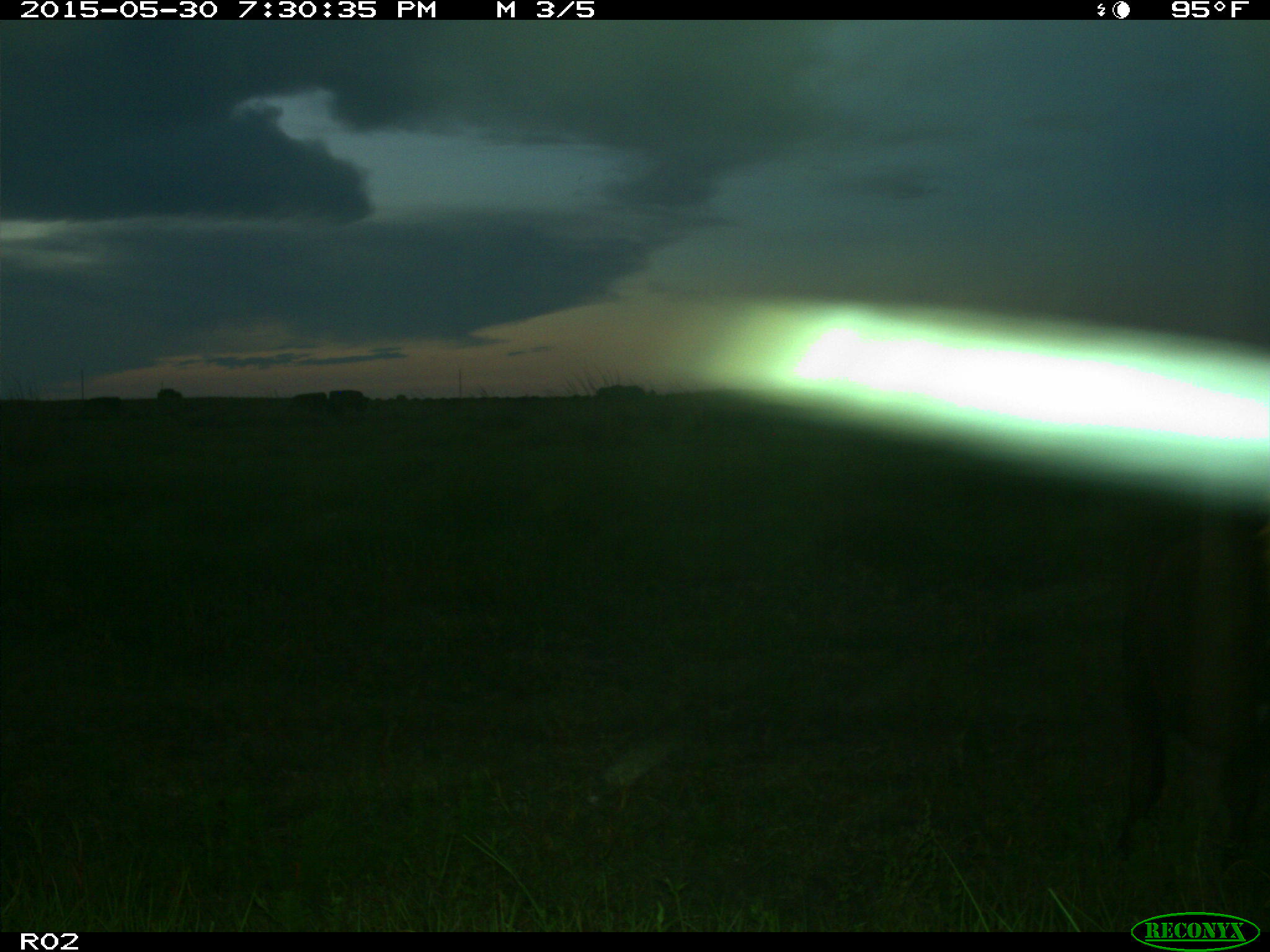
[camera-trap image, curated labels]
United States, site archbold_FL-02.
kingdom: Animalia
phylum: Chordata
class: Mammalia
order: Artiodactyla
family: Bovidae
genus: Bos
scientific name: Bos taurus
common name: domestic cow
Bos taurus (domestic cow).